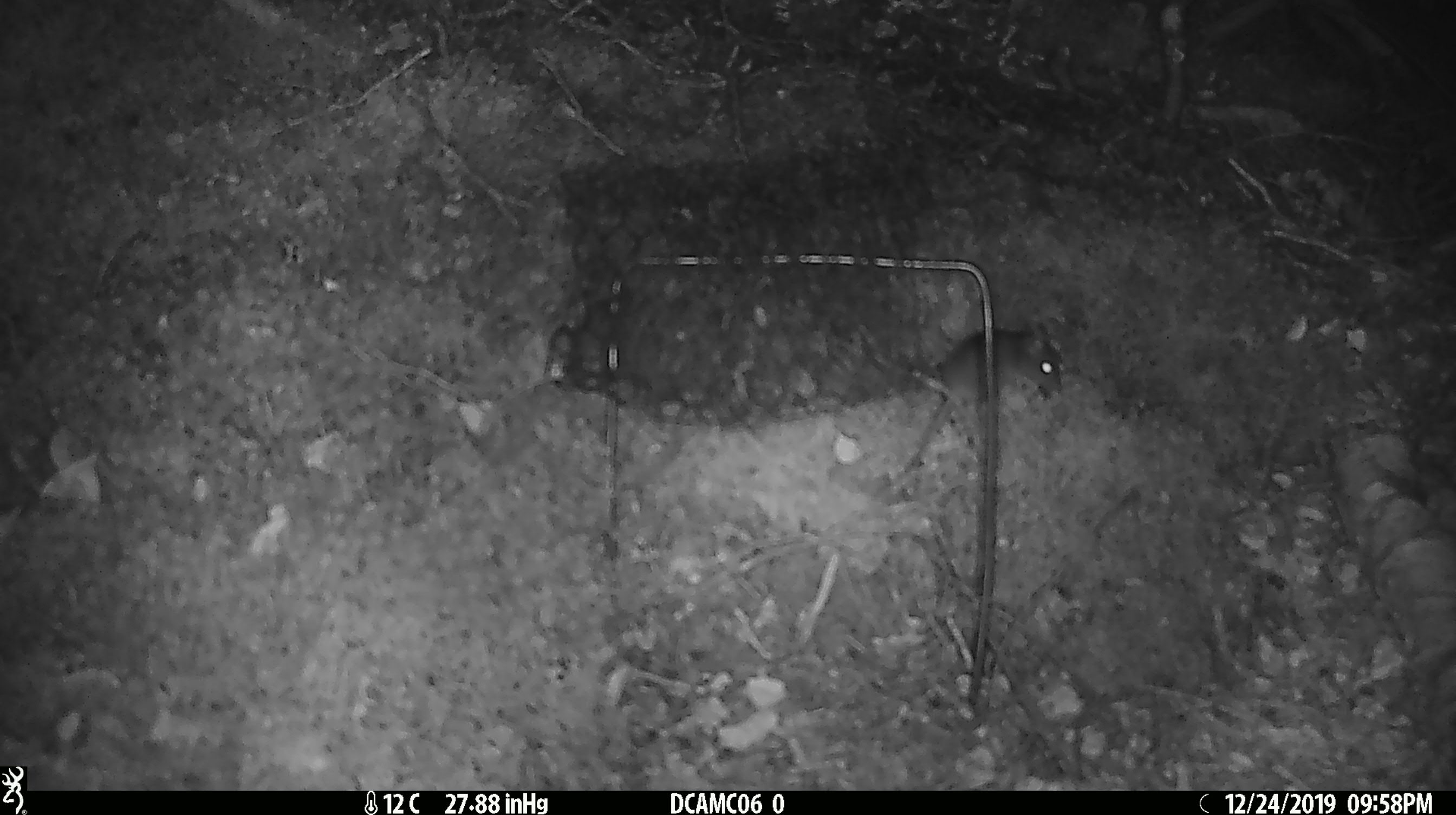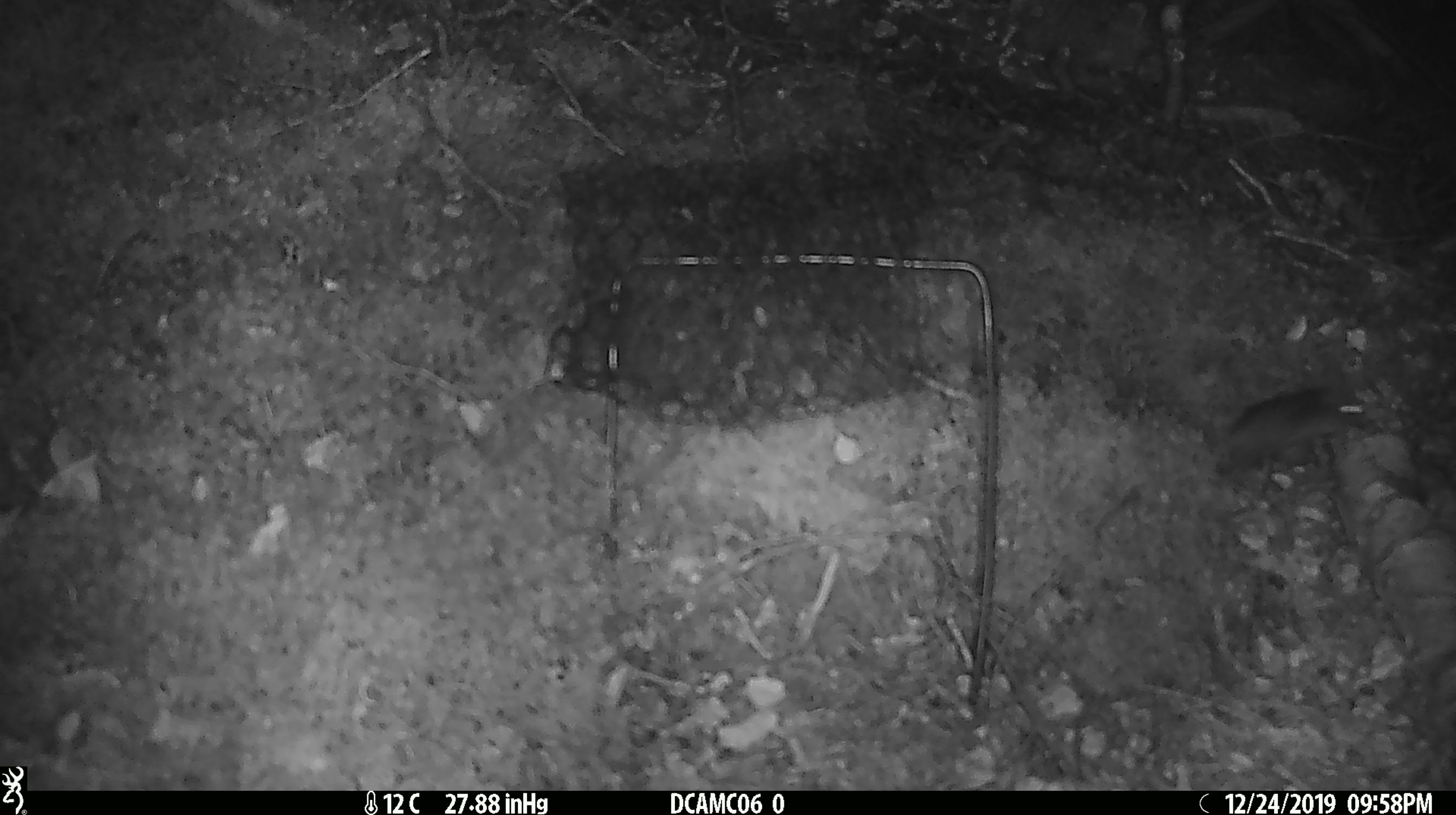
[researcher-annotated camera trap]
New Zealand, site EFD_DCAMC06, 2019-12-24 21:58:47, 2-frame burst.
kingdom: Animalia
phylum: Chordata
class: Mammalia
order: Rodentia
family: Muridae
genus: Mus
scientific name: Mus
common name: mouse